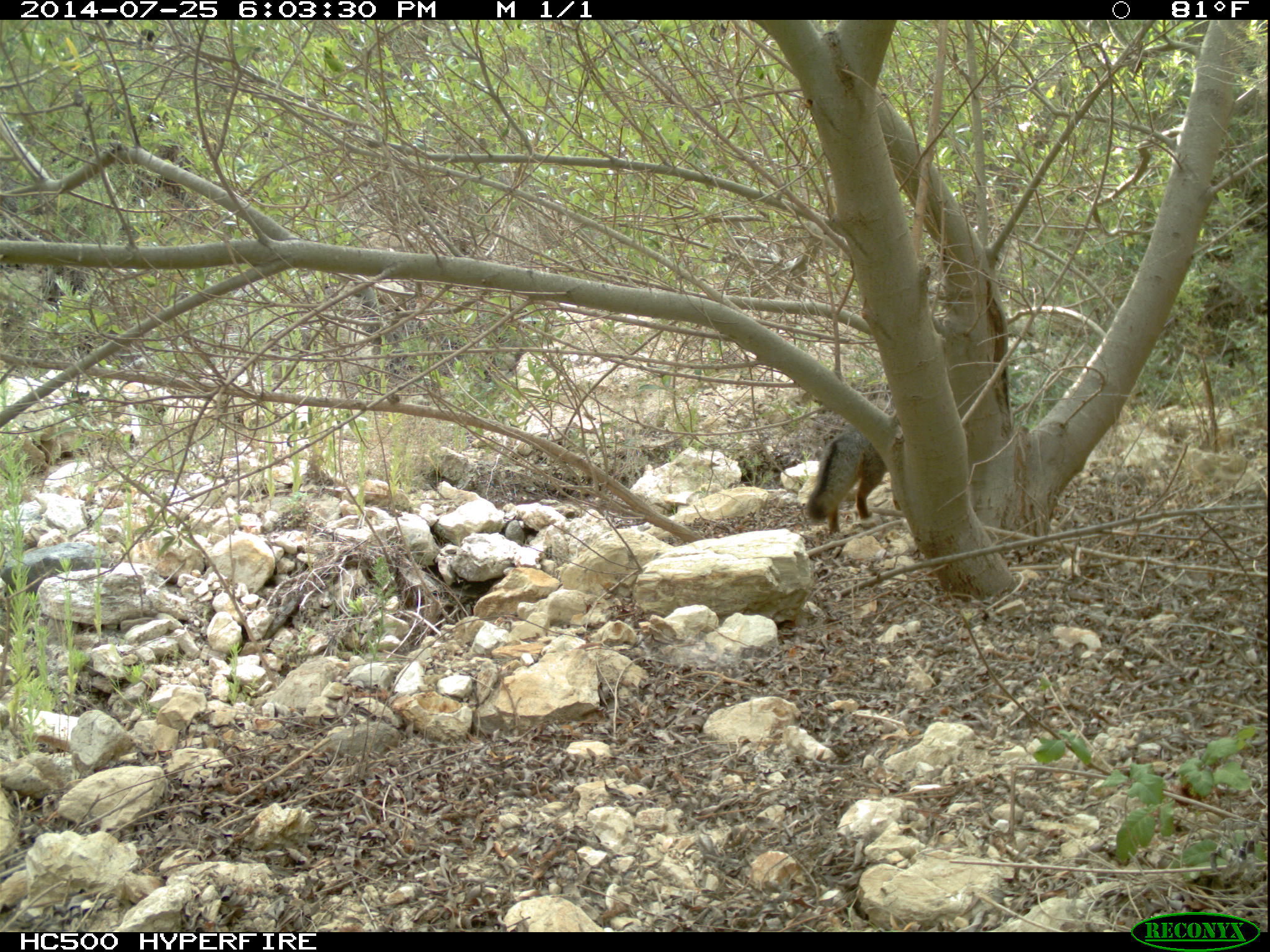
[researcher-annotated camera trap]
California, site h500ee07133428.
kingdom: Animalia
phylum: Chordata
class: Mammalia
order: Carnivora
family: Canidae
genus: Urocyon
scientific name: Urocyon littoralis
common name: island fox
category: fox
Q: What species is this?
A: Fox (island fox) (Urocyon littoralis).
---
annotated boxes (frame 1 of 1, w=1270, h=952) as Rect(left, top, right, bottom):
fox: Rect(805, 397, 894, 536)